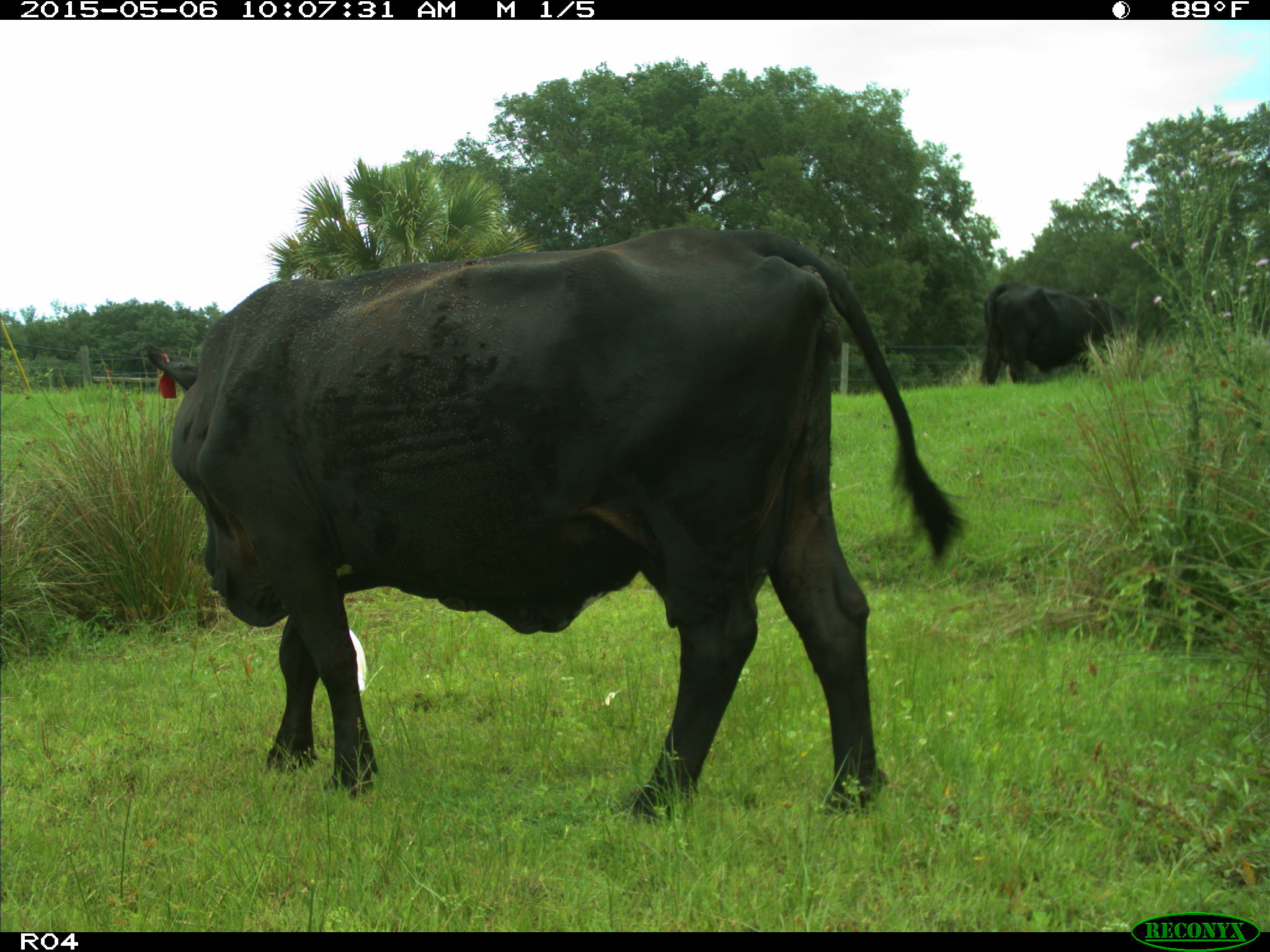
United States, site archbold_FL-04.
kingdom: Animalia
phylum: Chordata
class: Mammalia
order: Artiodactyla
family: Bovidae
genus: Bos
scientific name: Bos taurus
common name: domestic cow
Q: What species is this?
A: Bos taurus (domestic cow).